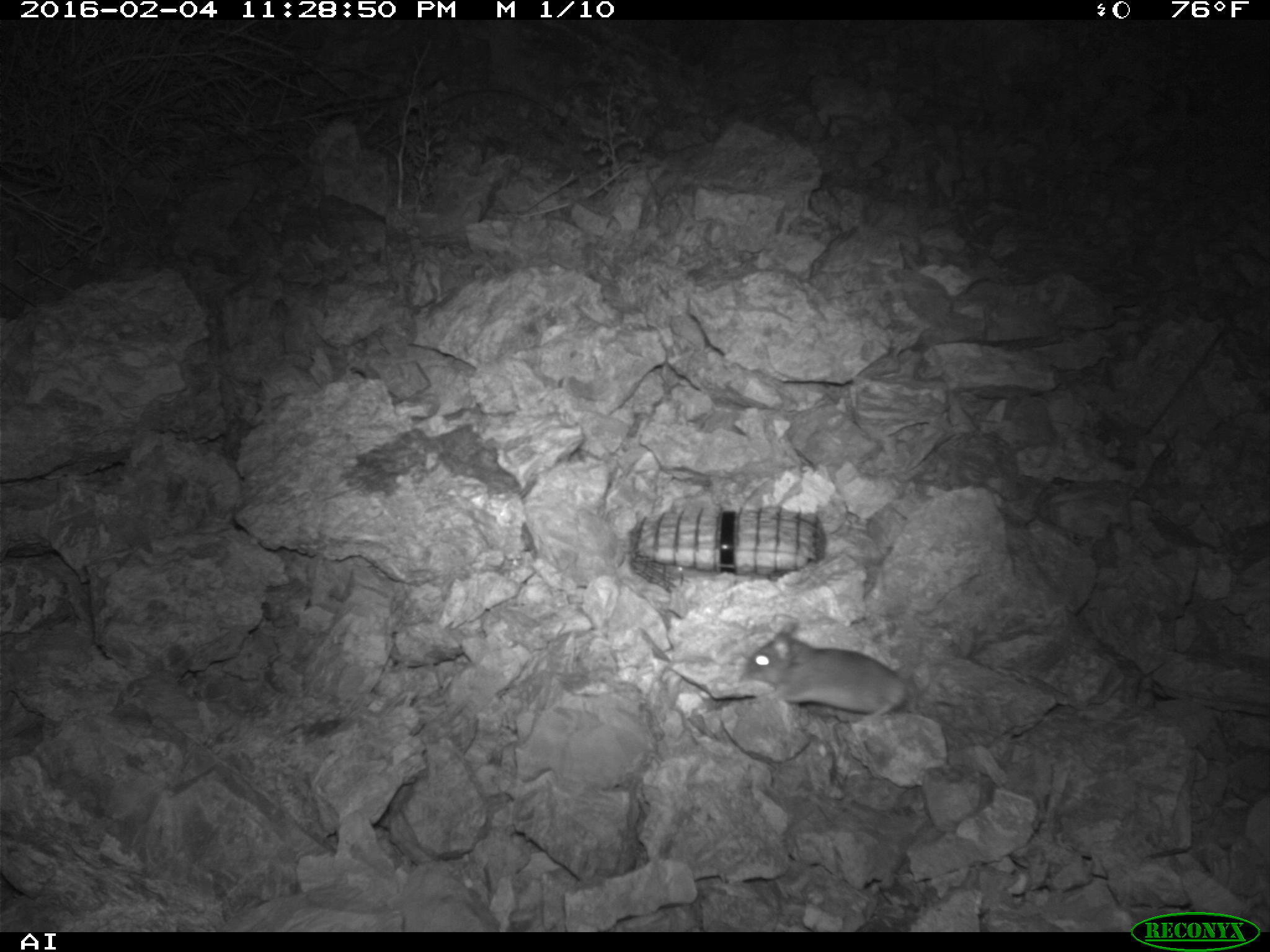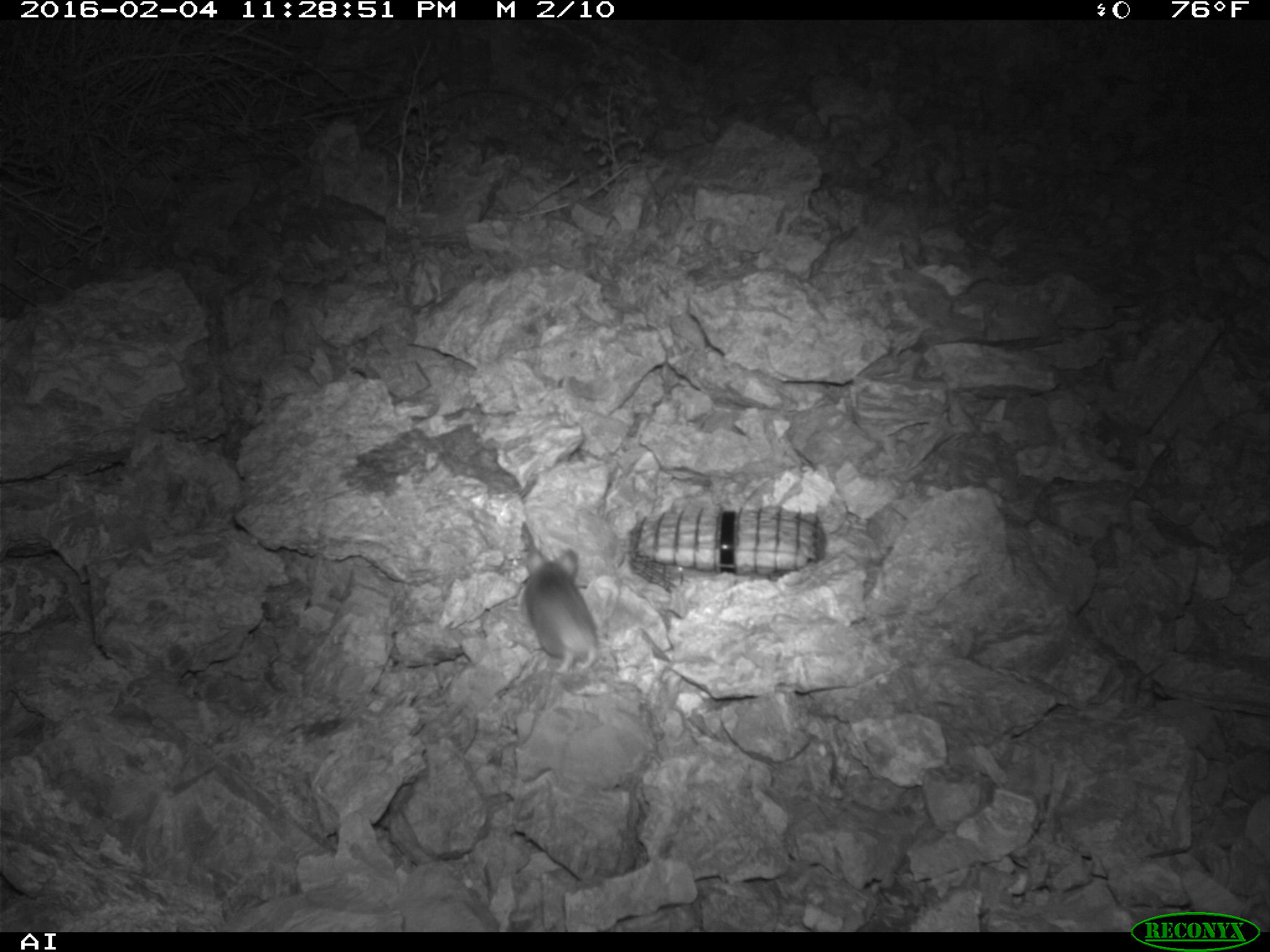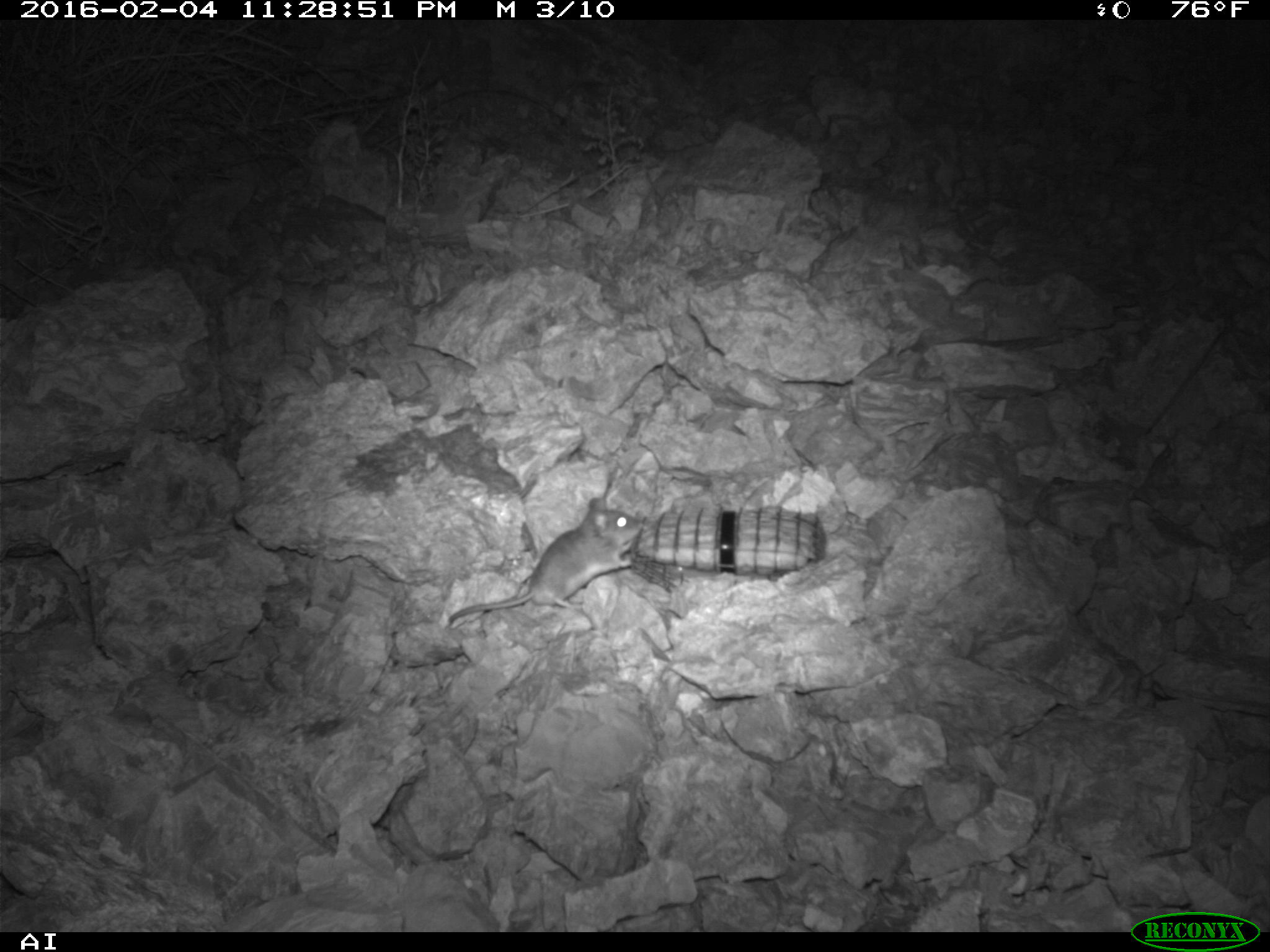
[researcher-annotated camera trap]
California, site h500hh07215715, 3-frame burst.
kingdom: Animalia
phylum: Chordata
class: Mammalia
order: Rodentia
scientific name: Rodentia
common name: rodent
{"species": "rodent (Rodentia)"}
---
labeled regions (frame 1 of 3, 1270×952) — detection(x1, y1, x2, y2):
rodent: detection(739, 620, 910, 722)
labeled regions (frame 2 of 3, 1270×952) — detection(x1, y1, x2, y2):
rodent: detection(524, 541, 603, 673)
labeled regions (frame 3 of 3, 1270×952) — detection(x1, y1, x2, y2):
rodent: detection(446, 498, 643, 623)